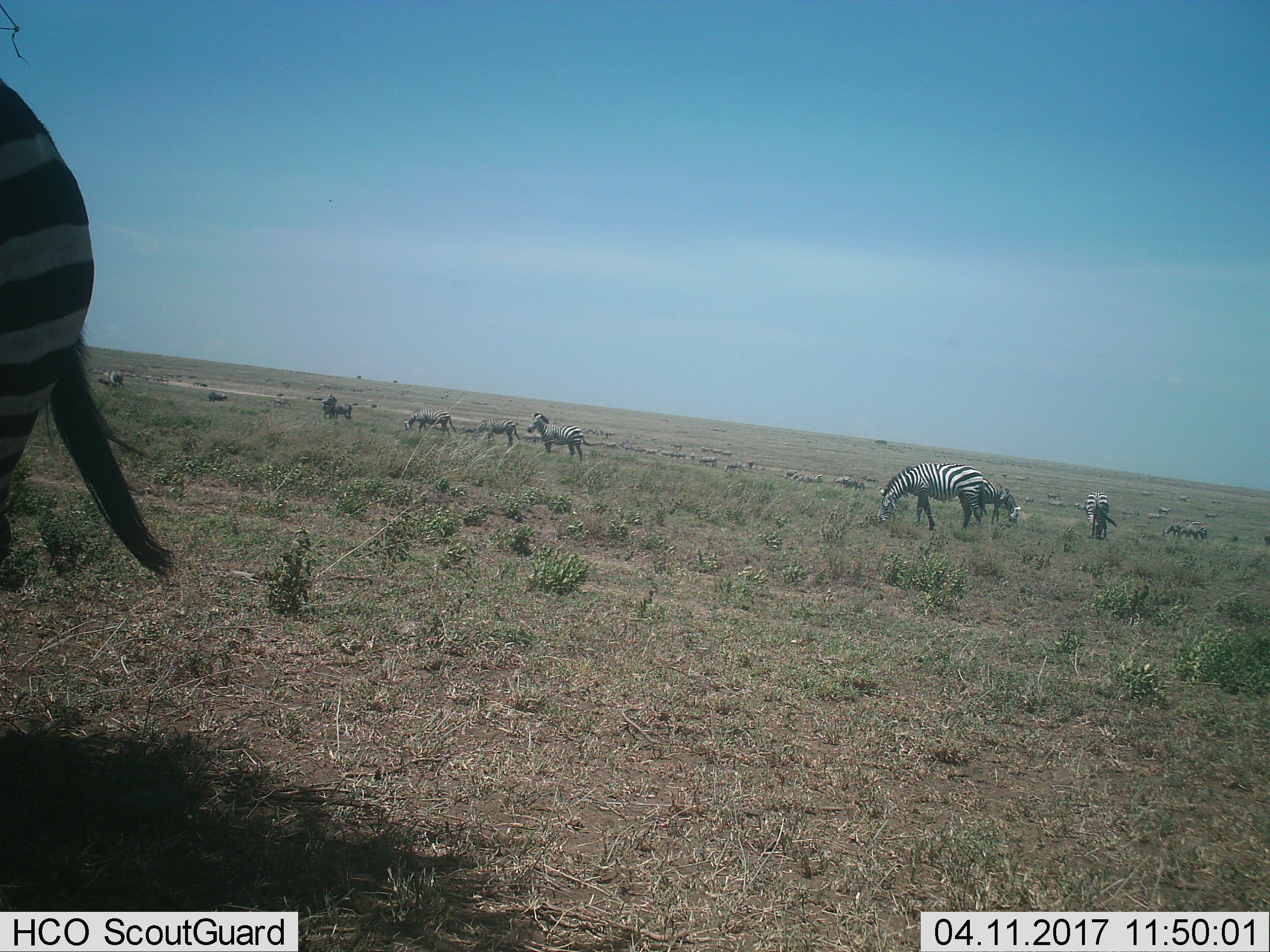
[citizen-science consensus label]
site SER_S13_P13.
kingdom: Animalia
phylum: Chordata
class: Mammalia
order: Perissodactyla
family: Equidae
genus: Equus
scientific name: Equus quagga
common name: plains zebra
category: zebraplains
Zebraplains (plains zebra) (Equus quagga), count 11-50. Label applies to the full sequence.